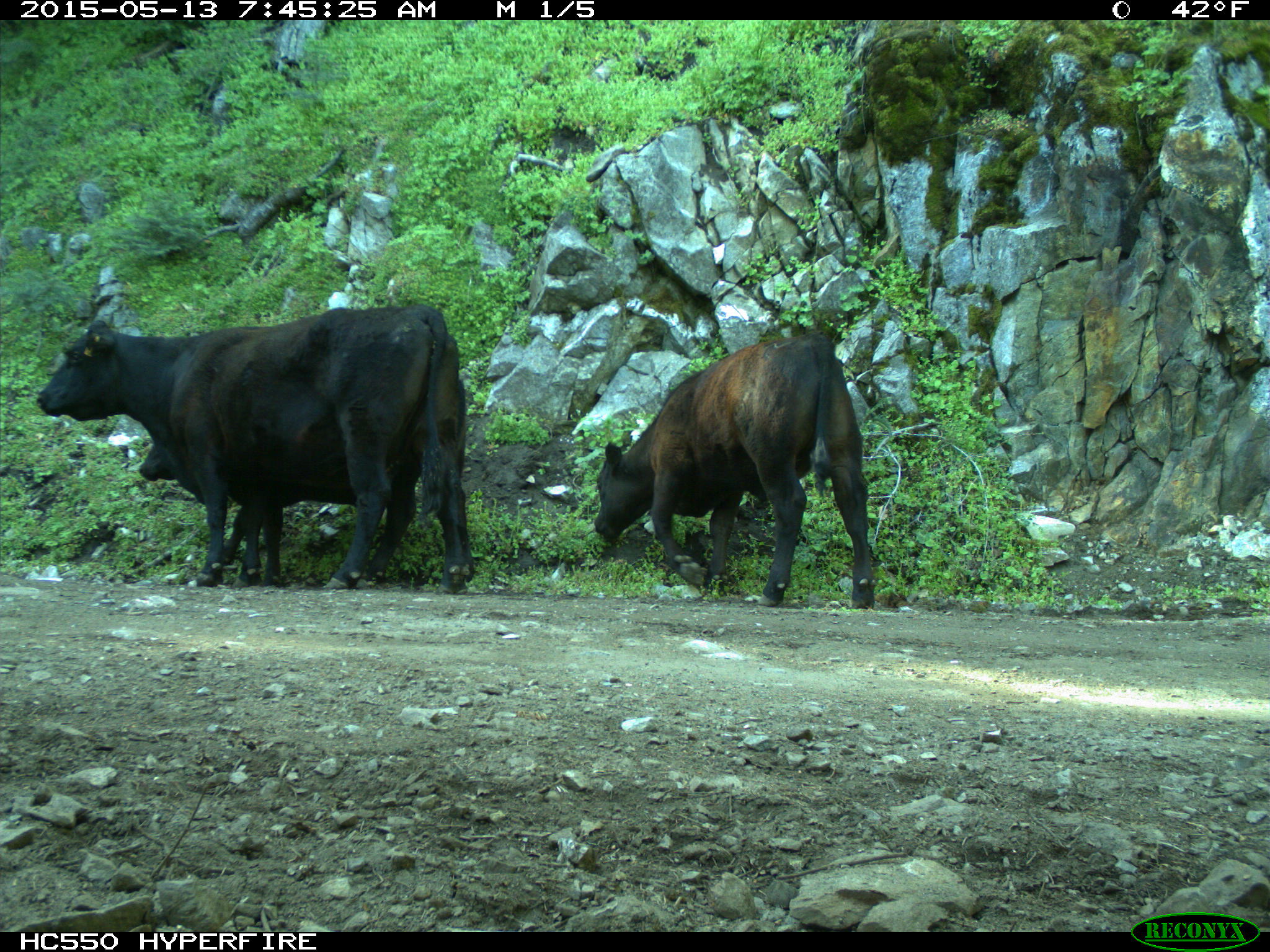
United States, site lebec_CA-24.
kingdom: Animalia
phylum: Chordata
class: Mammalia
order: Artiodactyla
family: Bovidae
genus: Bos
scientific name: Bos taurus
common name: domestic cow